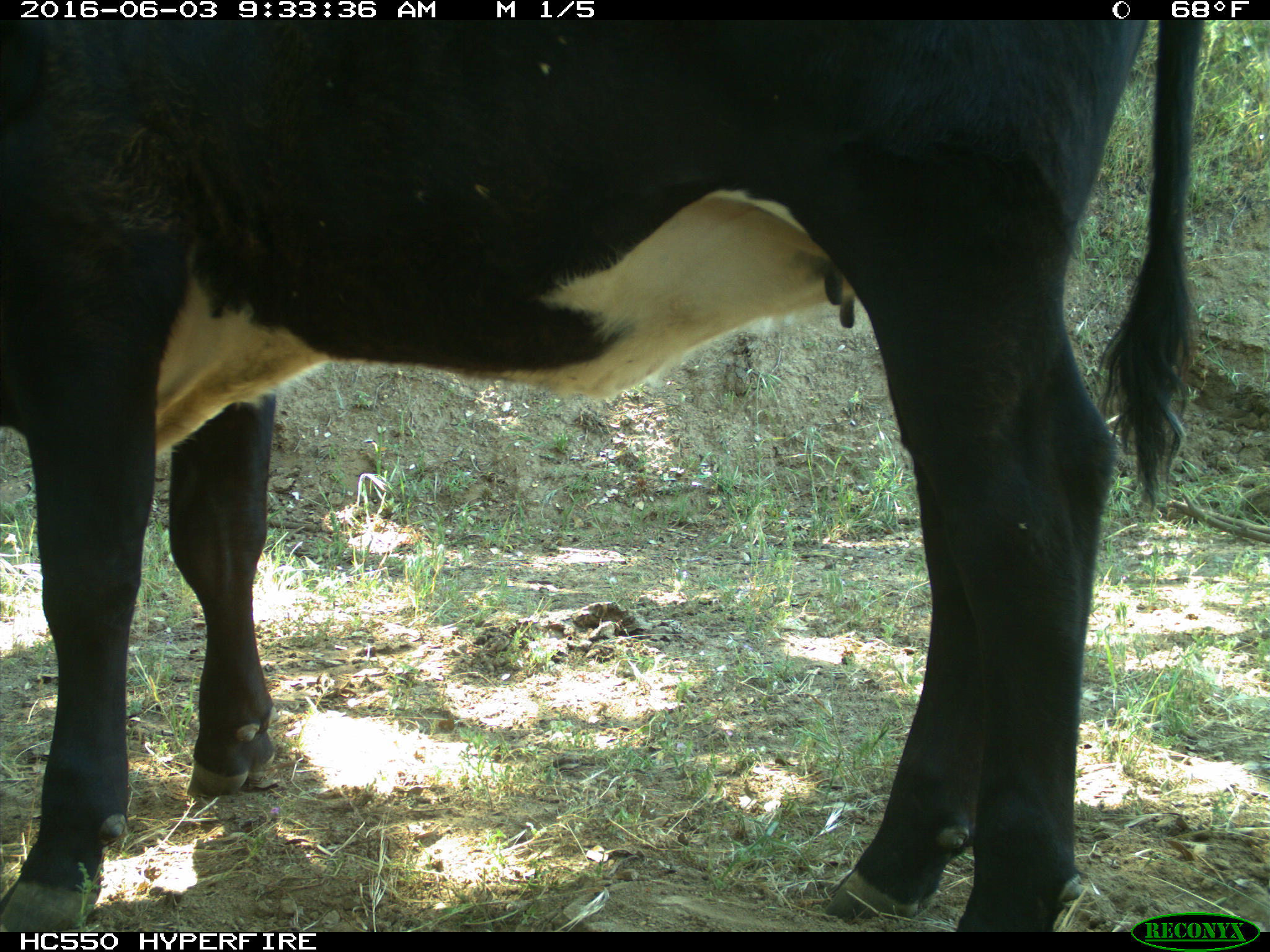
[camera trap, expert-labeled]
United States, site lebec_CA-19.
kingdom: Animalia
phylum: Chordata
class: Mammalia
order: Artiodactyla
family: Bovidae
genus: Bos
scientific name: Bos taurus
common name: domestic cow